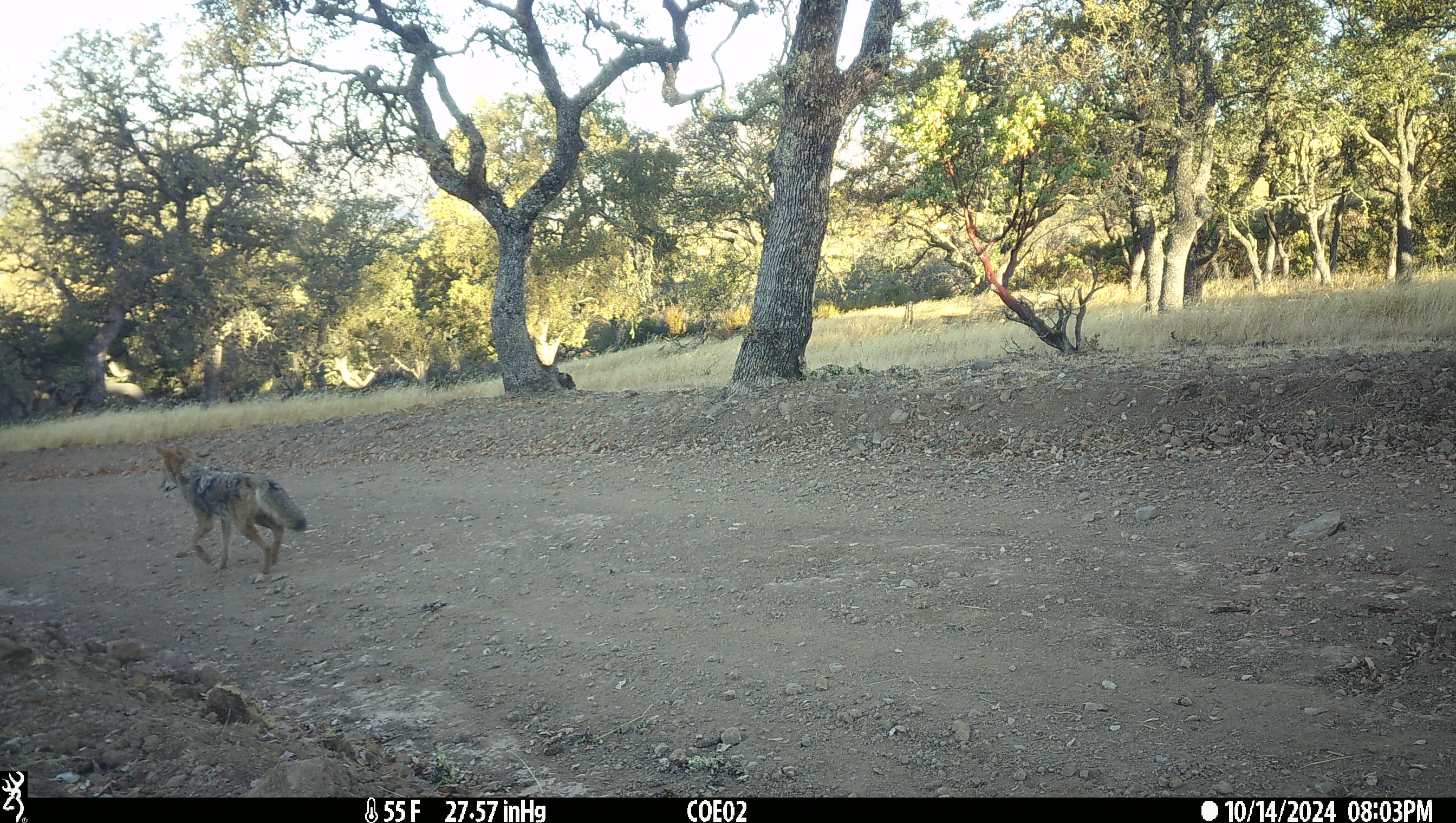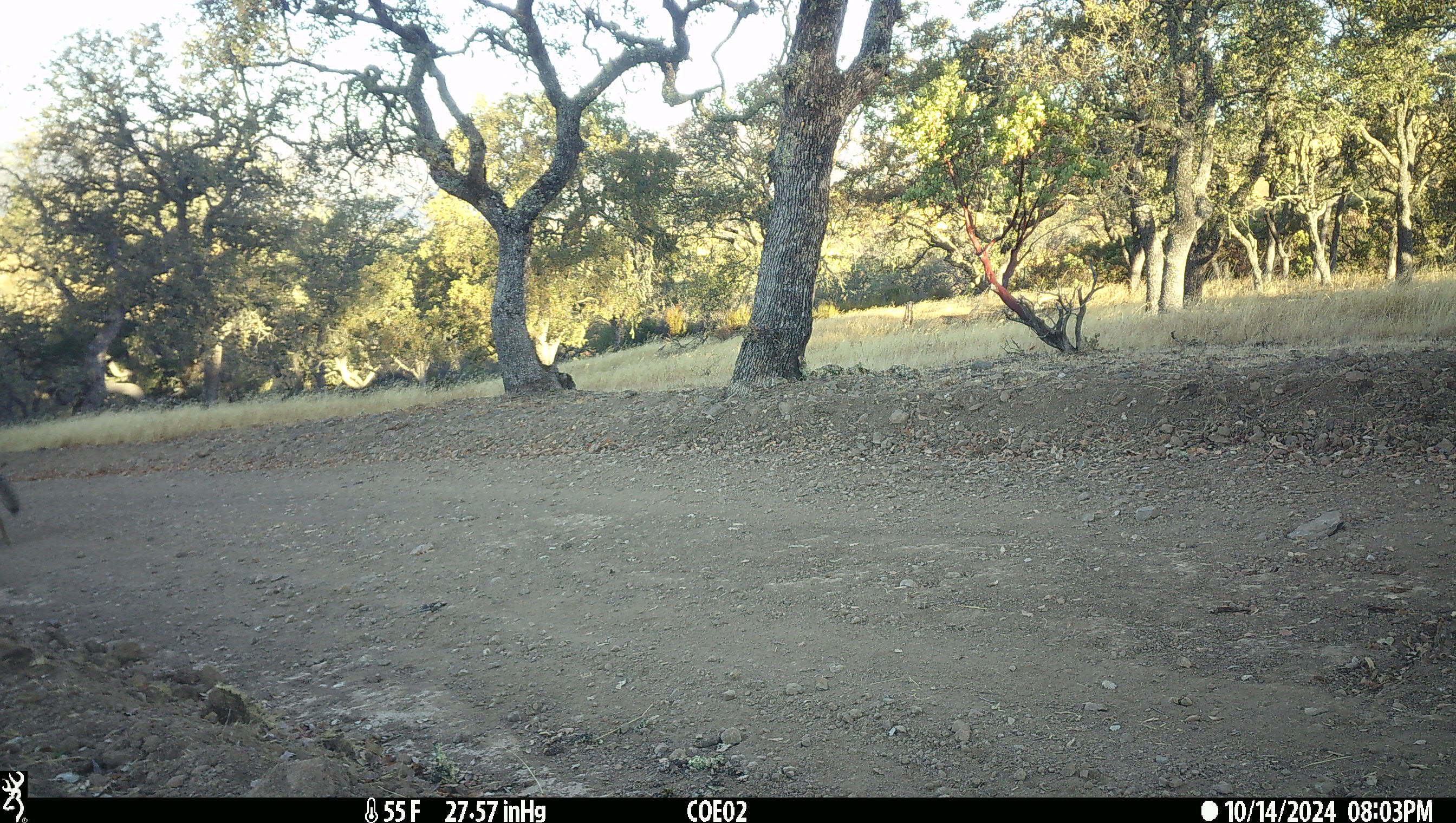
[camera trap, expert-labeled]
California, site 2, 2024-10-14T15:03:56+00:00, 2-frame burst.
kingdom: Animalia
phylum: Chordata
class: Mammalia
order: Carnivora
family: Canidae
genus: Canis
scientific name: Canis latrans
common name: coyote